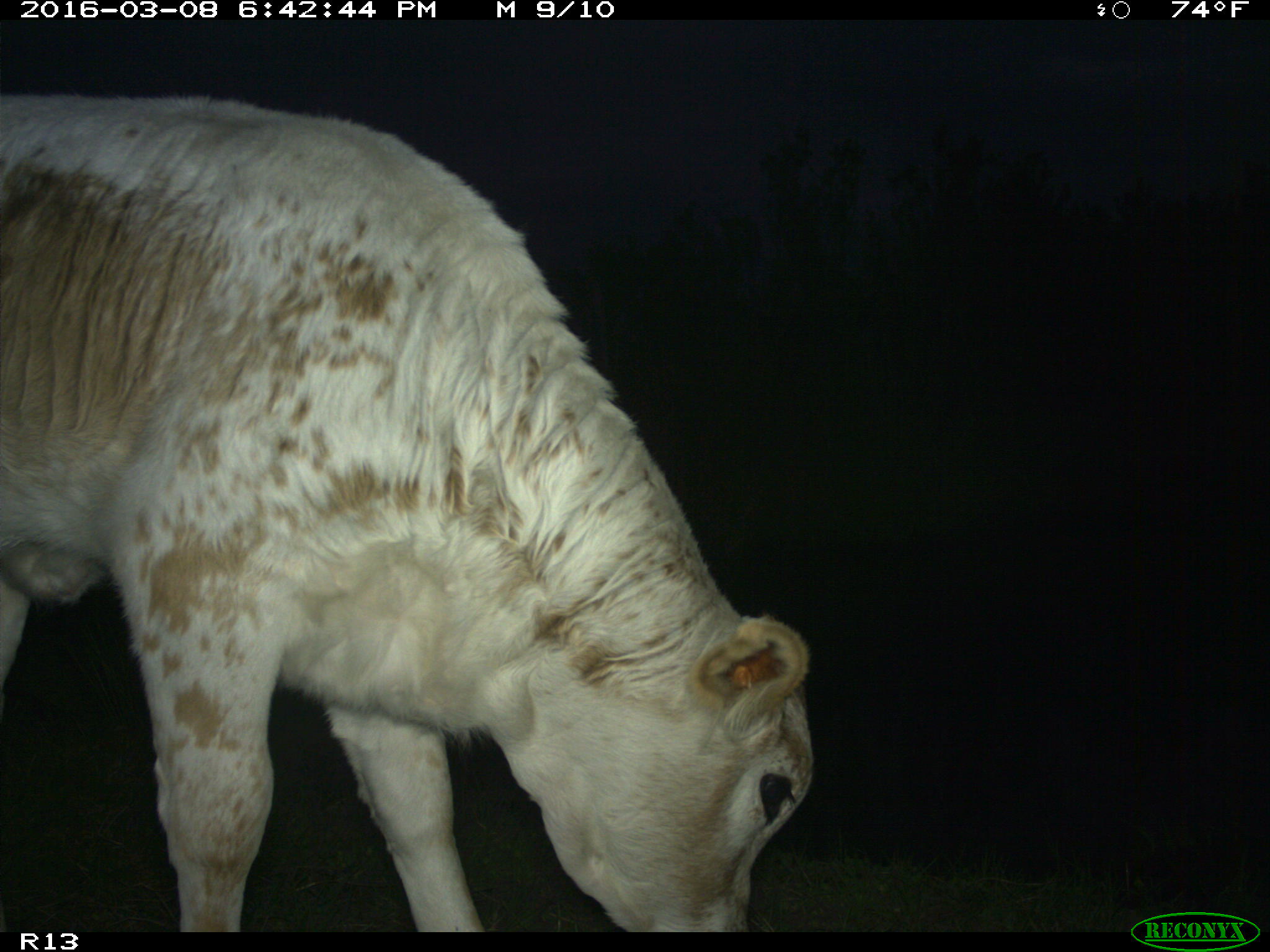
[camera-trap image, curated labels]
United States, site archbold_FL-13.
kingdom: Animalia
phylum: Chordata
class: Mammalia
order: Artiodactyla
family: Bovidae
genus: Bos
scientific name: Bos taurus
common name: domestic cow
Bos taurus (domestic cow).